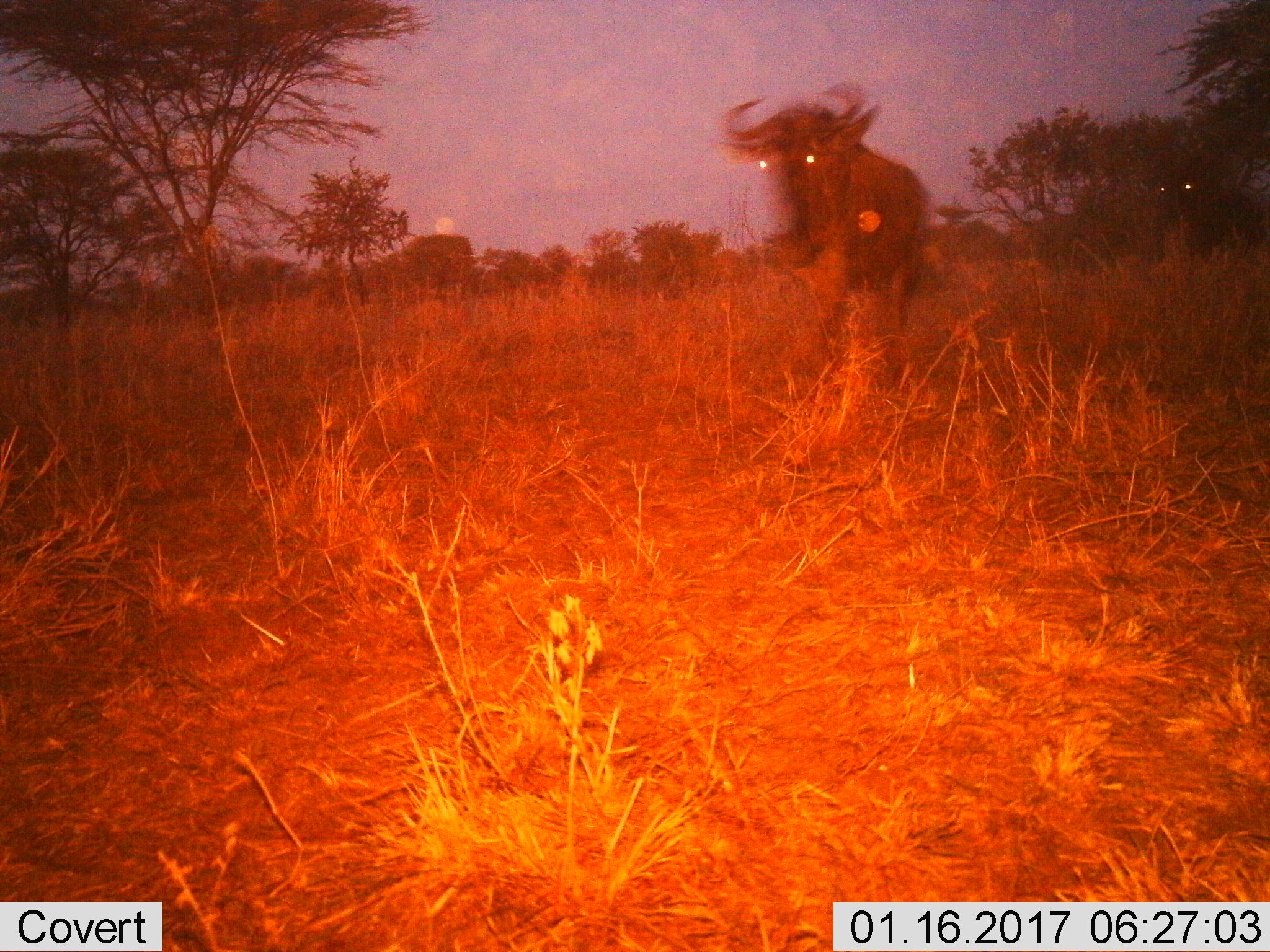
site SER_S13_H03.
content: unidentified animal